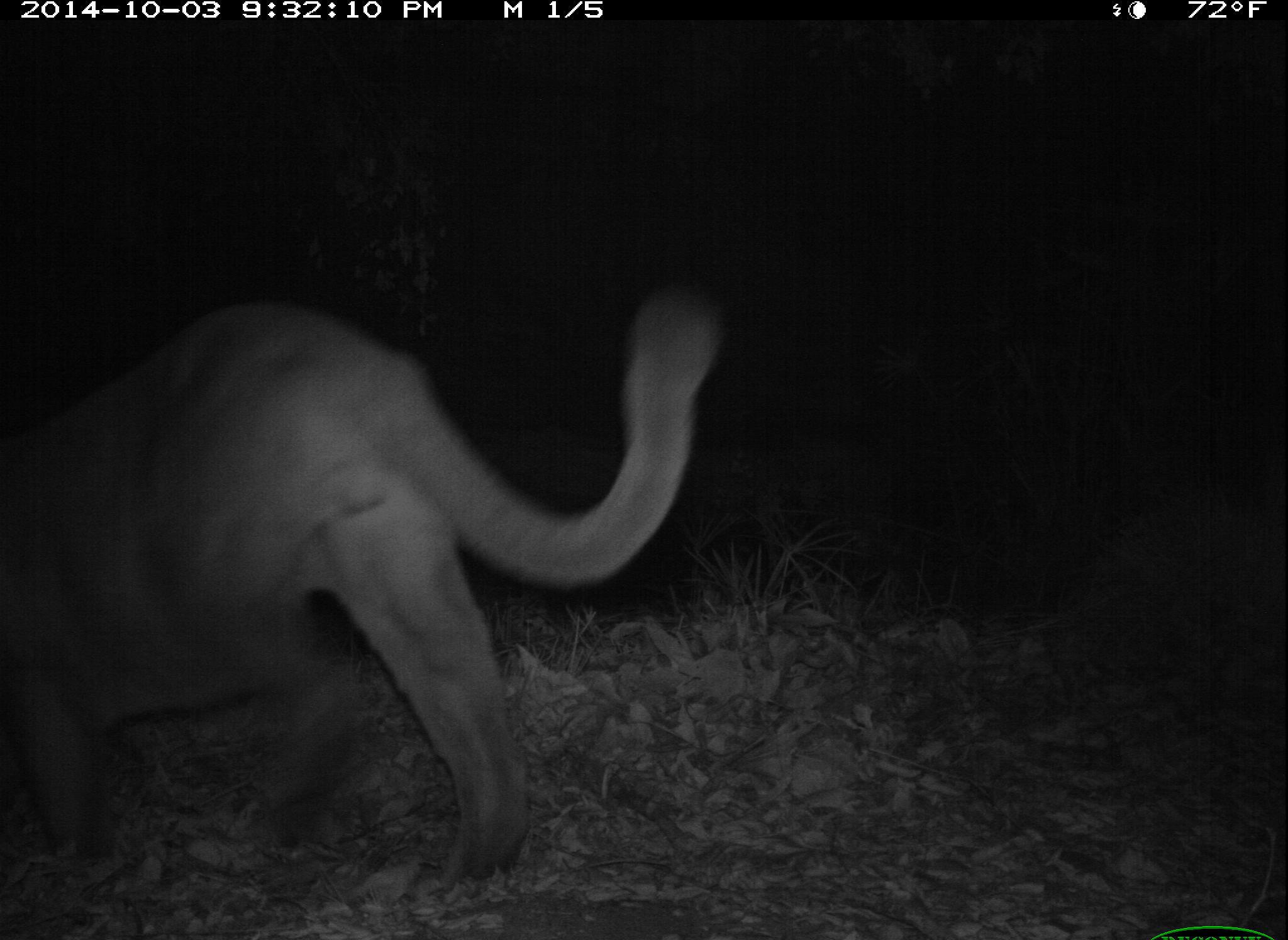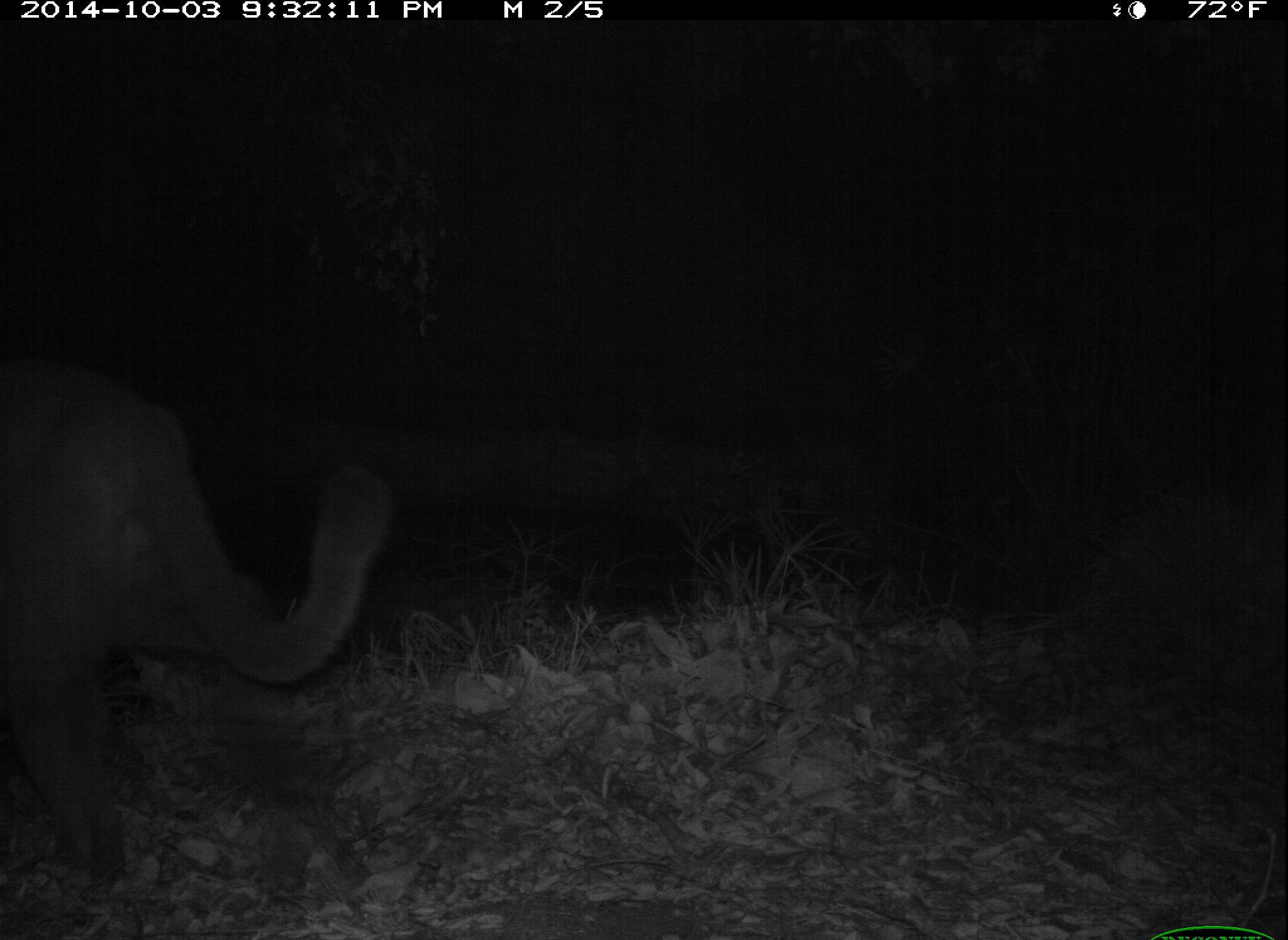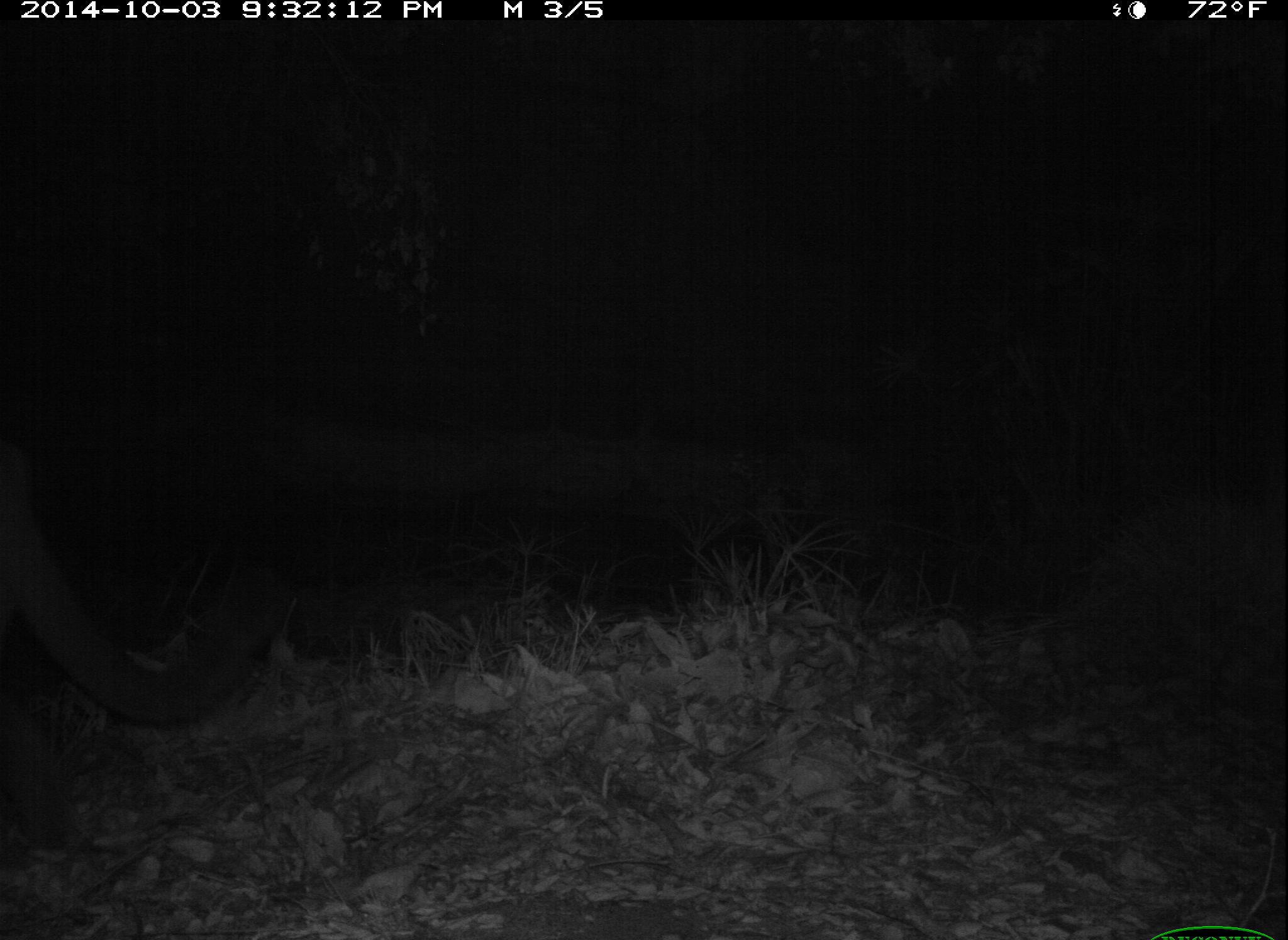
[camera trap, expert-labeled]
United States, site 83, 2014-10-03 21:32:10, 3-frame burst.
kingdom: Animalia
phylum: Chordata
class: Mammalia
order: Carnivora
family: Felidae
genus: Puma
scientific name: Puma concolor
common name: mountain lion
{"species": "mountain lion (Puma concolor)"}